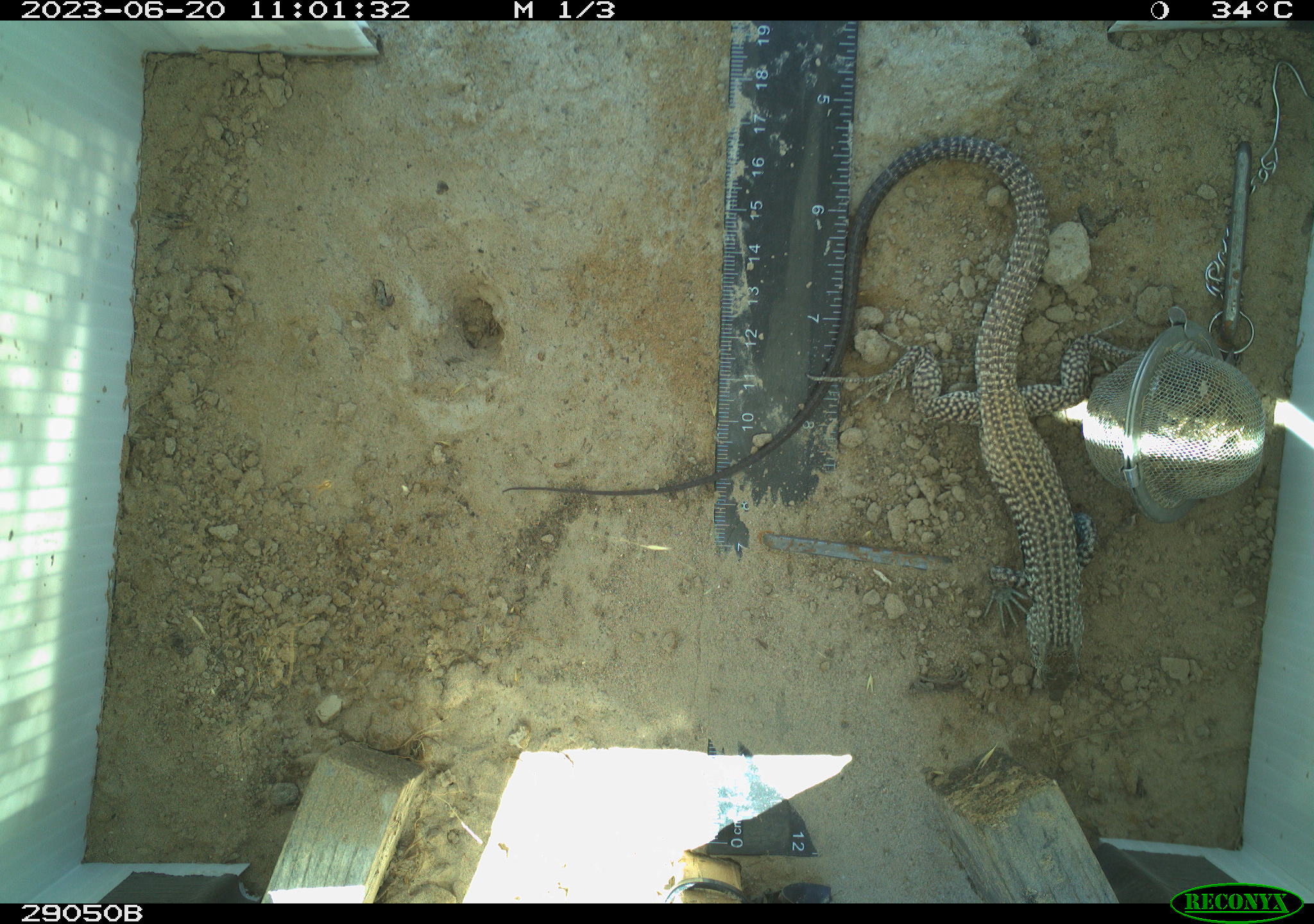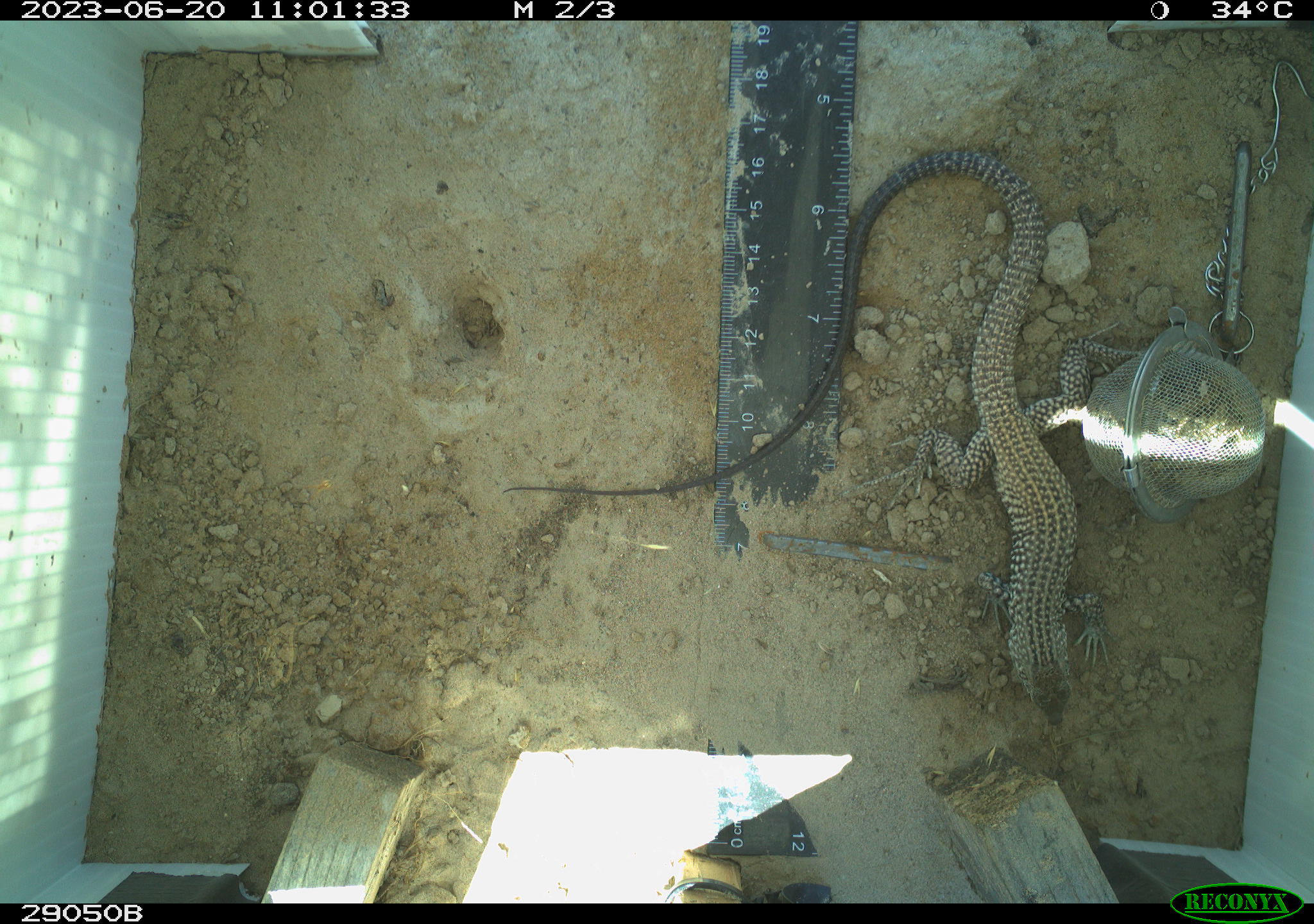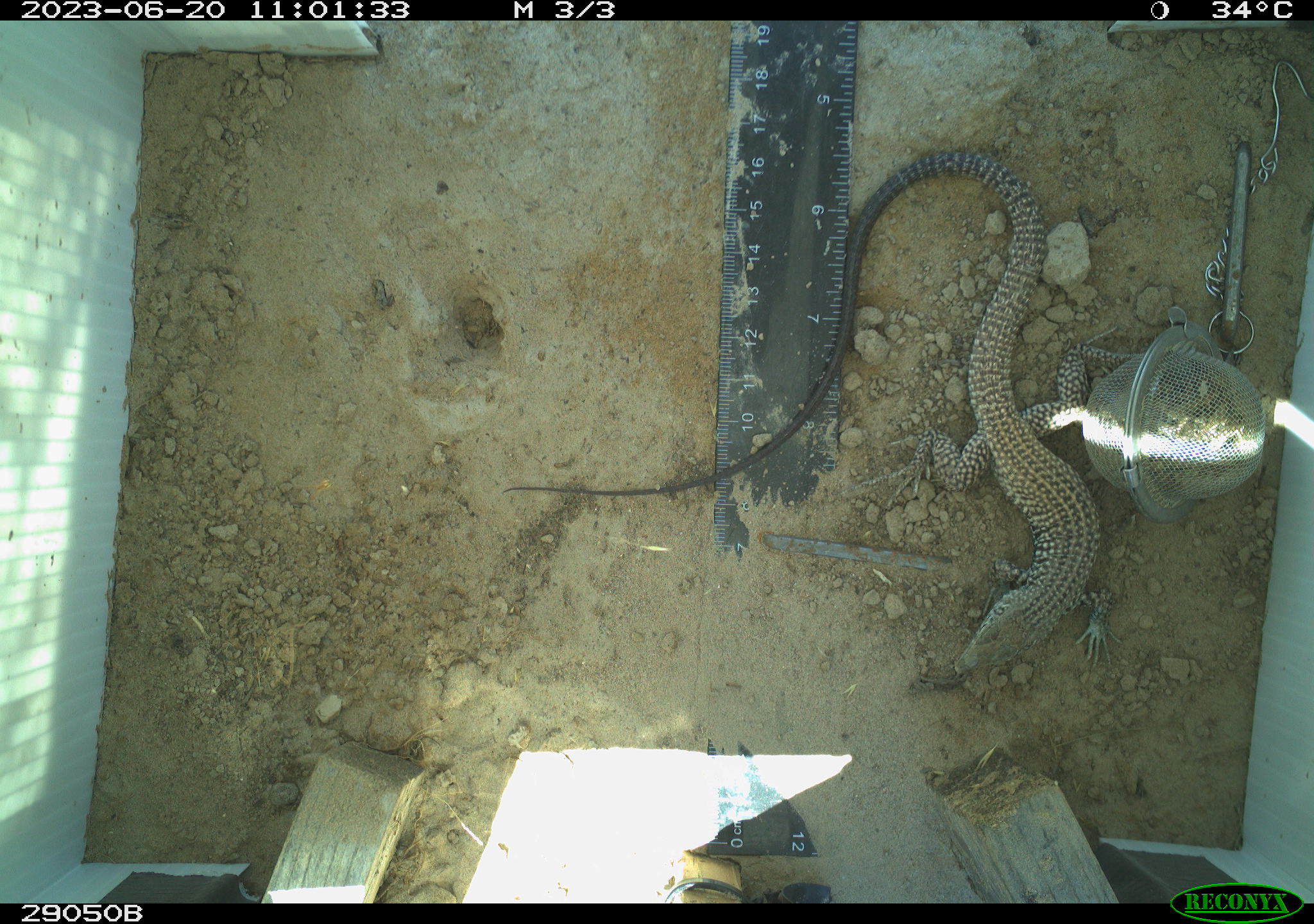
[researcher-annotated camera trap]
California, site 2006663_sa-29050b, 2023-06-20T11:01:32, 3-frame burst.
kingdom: Animalia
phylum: Chordata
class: Reptilia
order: Squamata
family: Teiidae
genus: Aspidoscelis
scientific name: Aspidoscelis tigris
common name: western whiptail